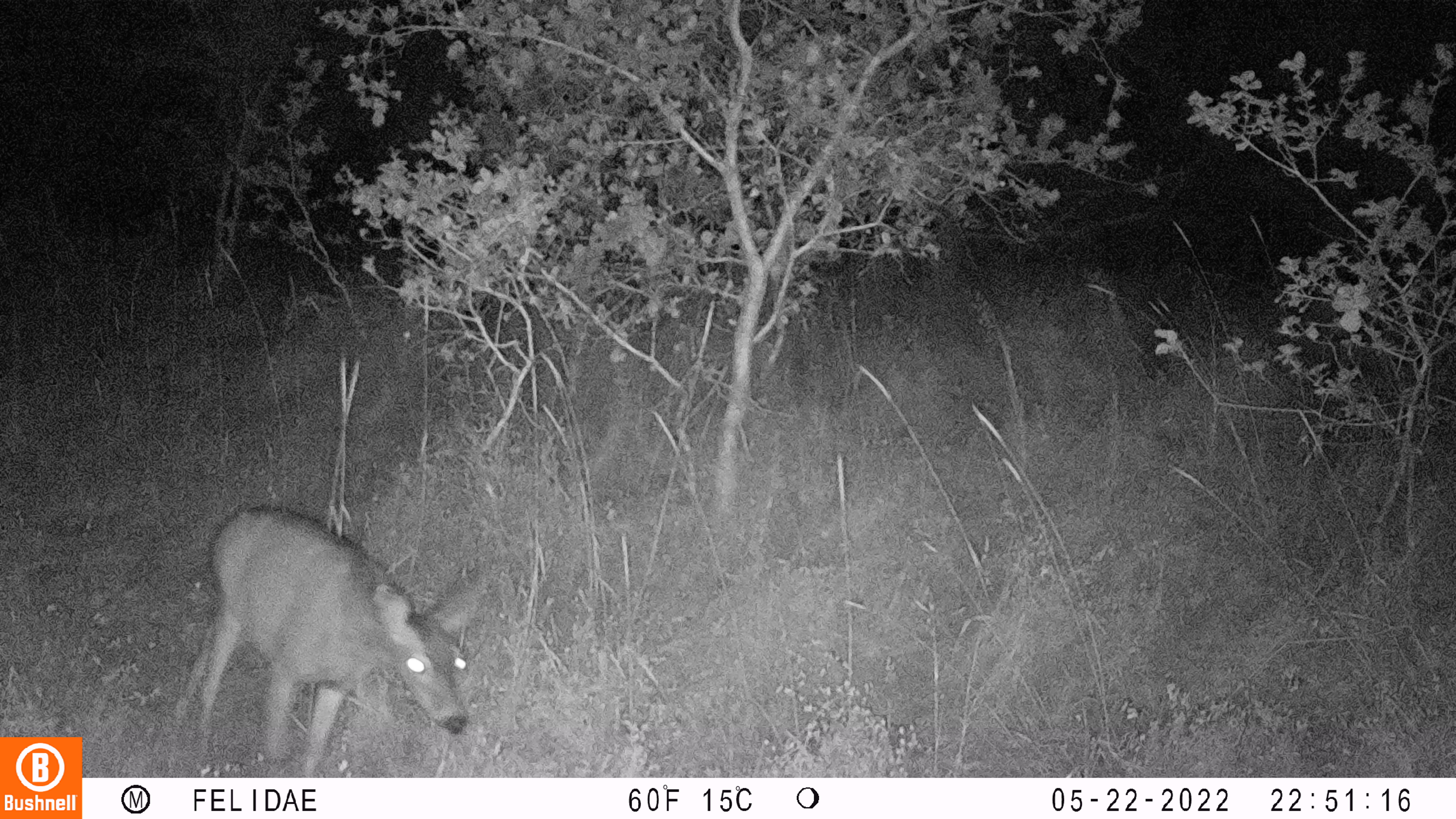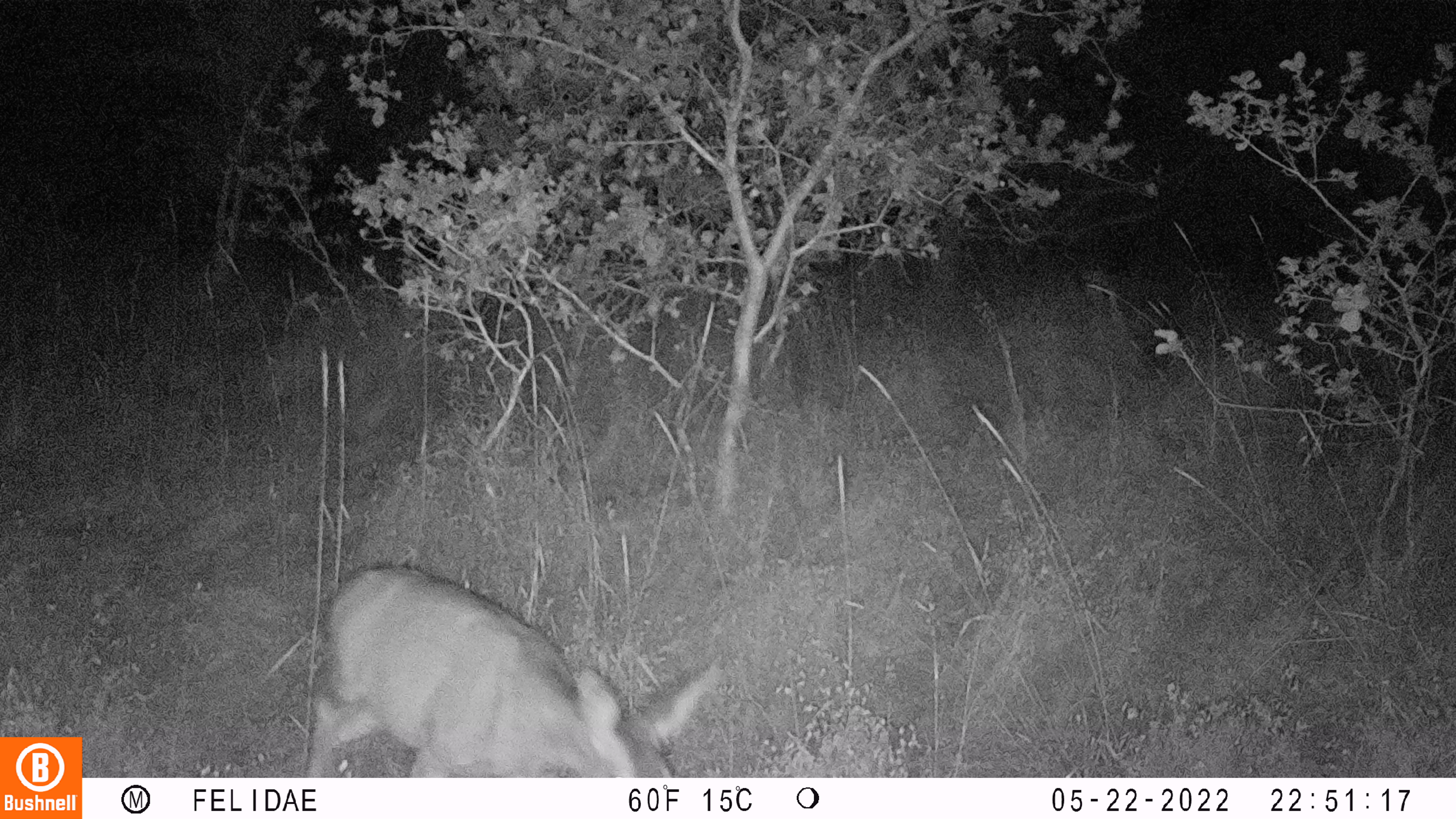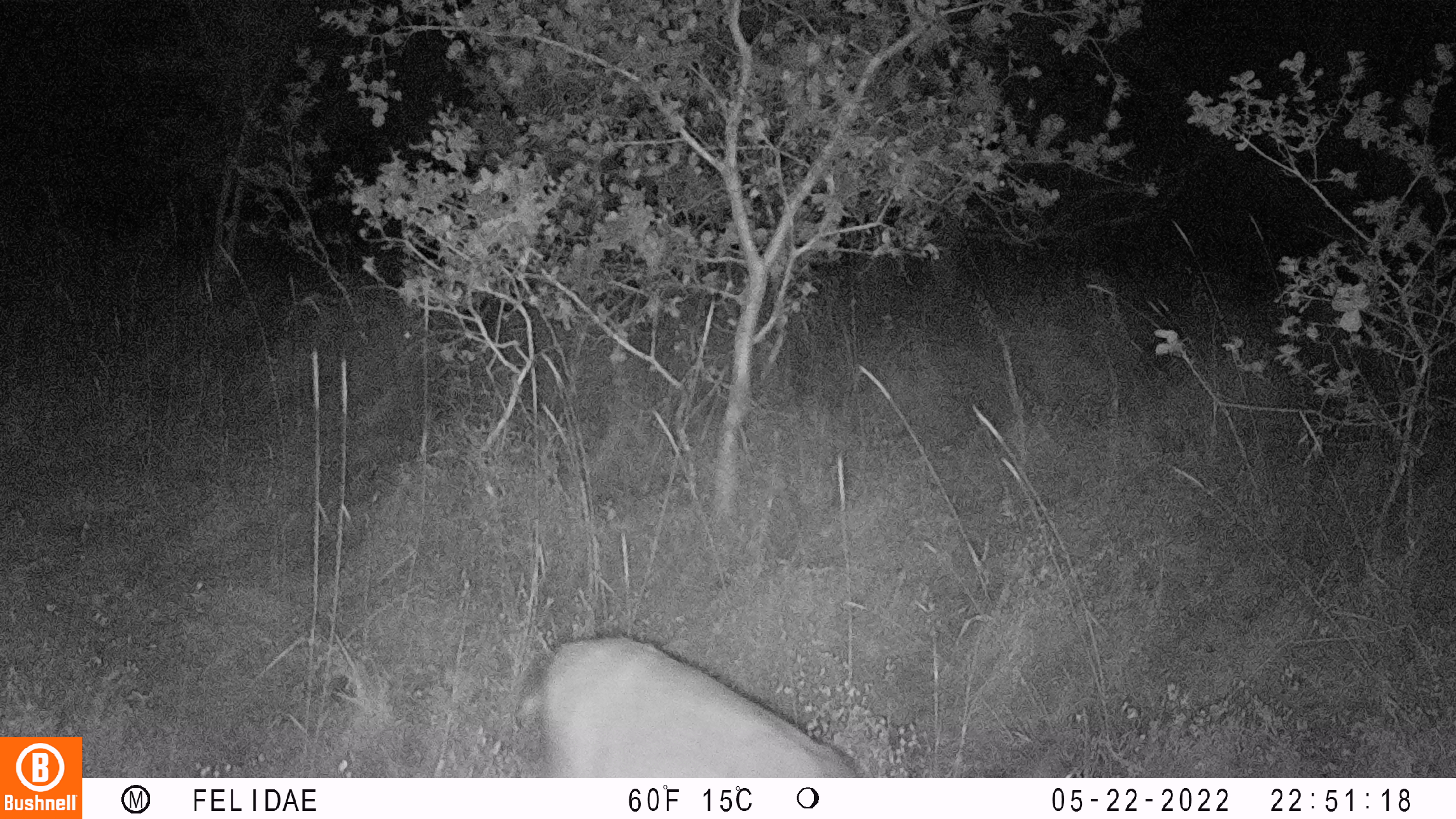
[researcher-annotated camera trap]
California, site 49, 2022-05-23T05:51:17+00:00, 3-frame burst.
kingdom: Animalia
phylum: Chordata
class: Mammalia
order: Artiodactyla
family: Cervidae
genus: Odocoileus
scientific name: Odocoileus hemionus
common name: mule deer